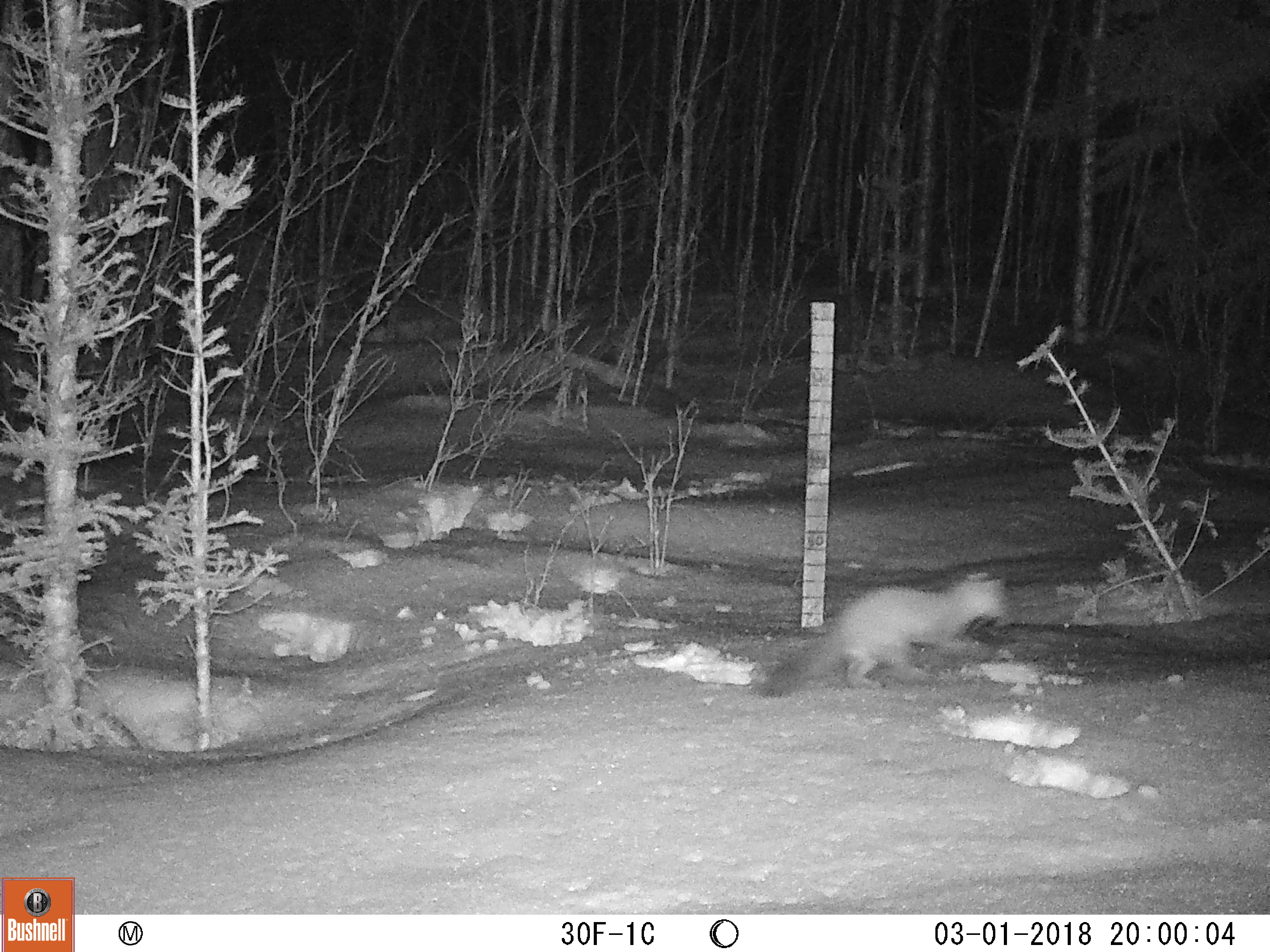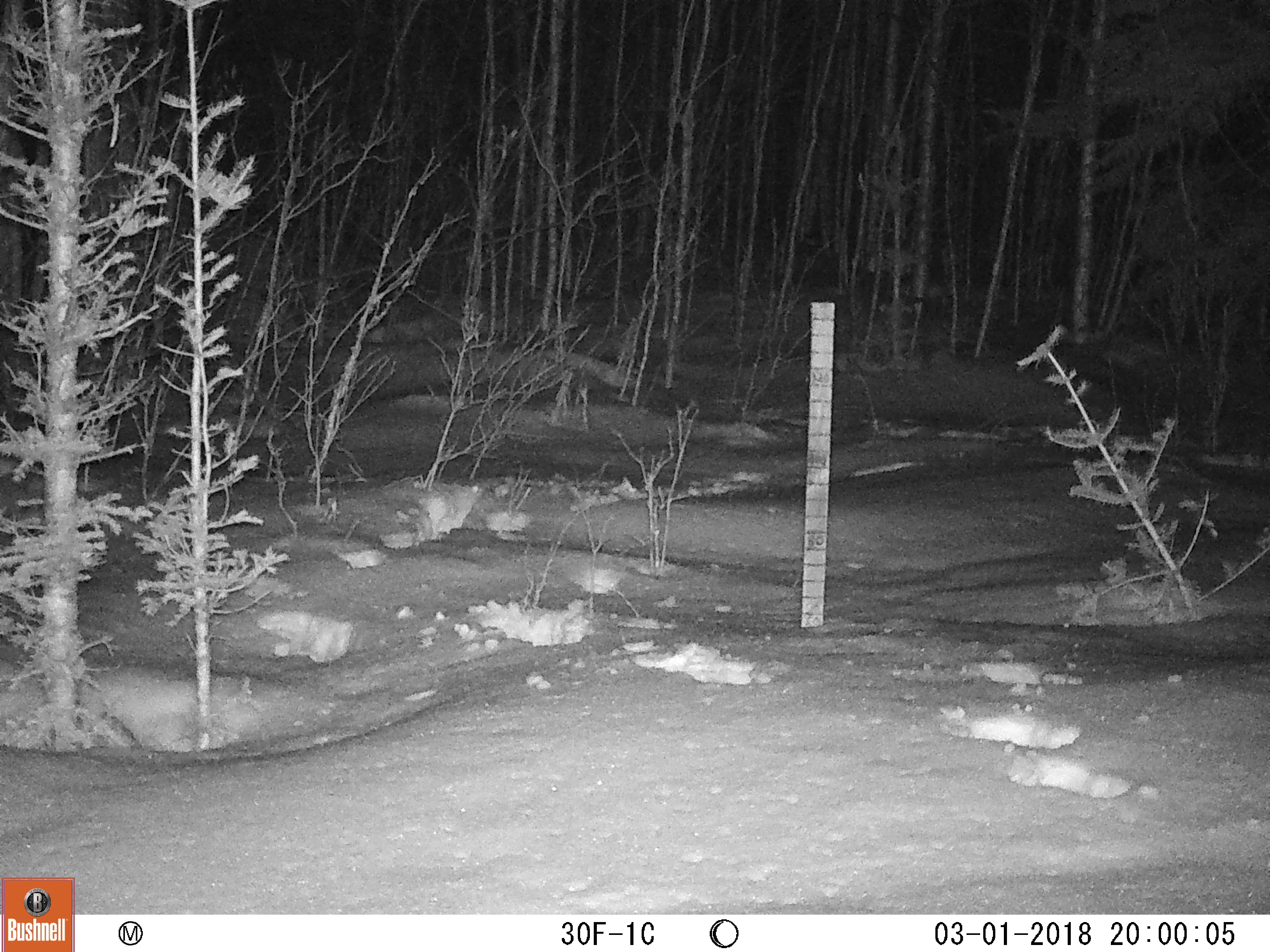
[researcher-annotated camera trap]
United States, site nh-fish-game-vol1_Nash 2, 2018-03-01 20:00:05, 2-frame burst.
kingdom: Animalia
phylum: Chordata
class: Mammalia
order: Carnivora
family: Mustelidae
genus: Martes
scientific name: Martes americana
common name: american marten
American marten (Martes americana).